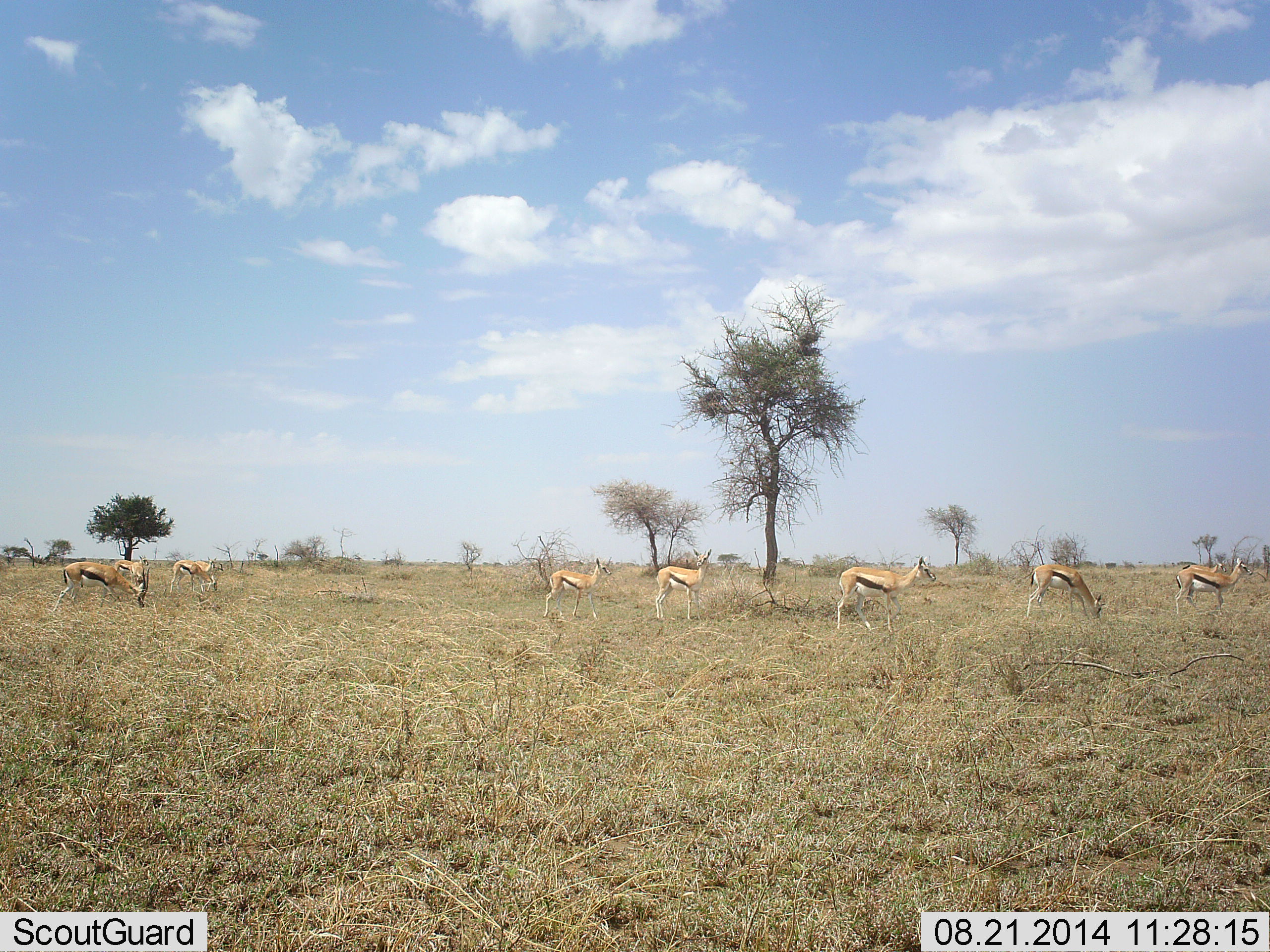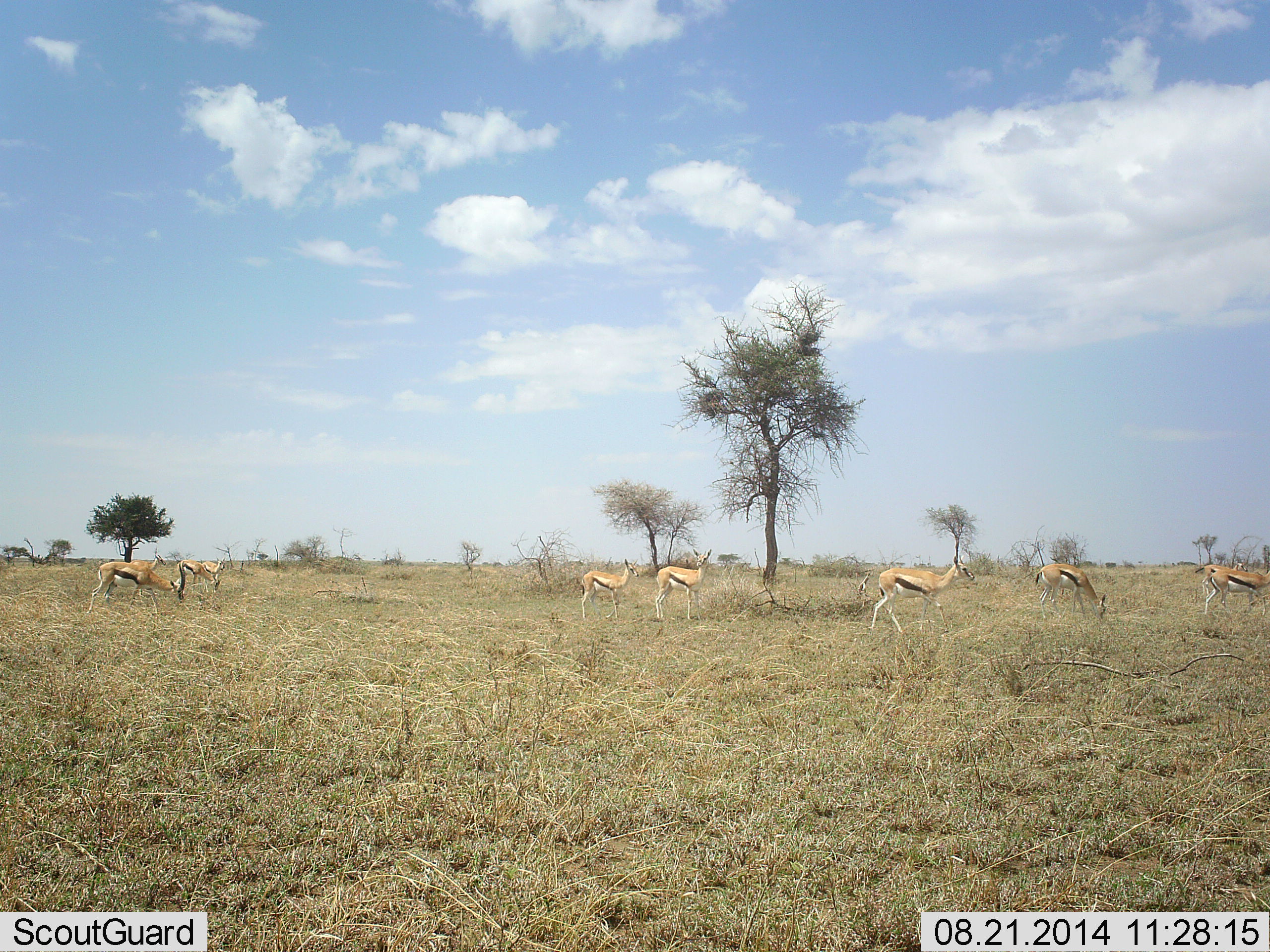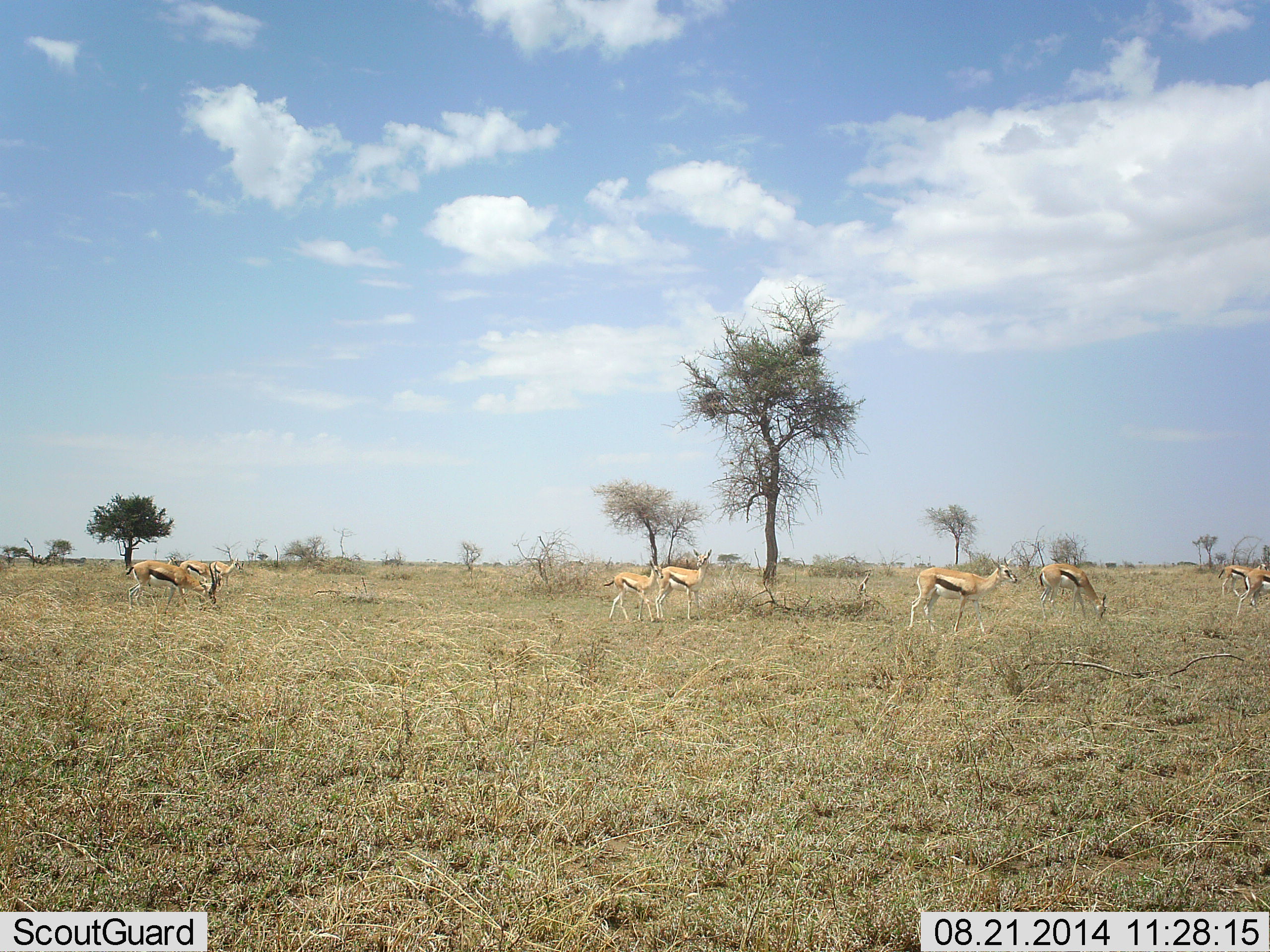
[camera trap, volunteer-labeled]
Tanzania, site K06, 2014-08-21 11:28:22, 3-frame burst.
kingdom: Animalia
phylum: Chordata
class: Mammalia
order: Artiodactyla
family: Bovidae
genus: Eudorcas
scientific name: Eudorcas thomsonii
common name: thomson's gazelle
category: gazellethomsons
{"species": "gazellethomsons (thomson's gazelle) (Eudorcas thomsonii)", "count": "8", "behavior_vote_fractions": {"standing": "30%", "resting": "10%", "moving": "90%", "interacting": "0%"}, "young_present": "0%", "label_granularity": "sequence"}